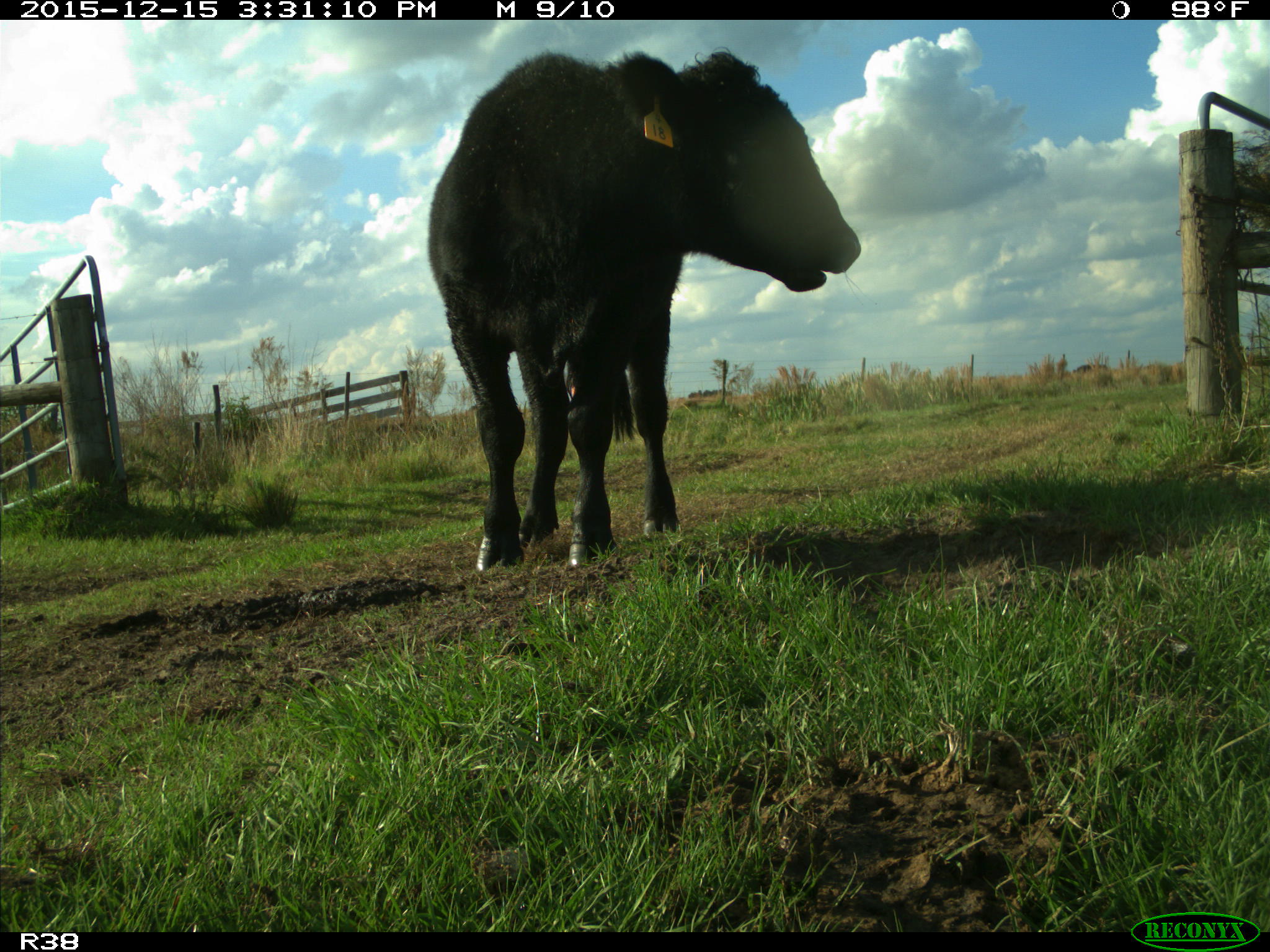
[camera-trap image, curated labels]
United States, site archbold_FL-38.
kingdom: Animalia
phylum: Chordata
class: Mammalia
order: Artiodactyla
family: Bovidae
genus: Bos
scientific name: Bos taurus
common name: domestic cow